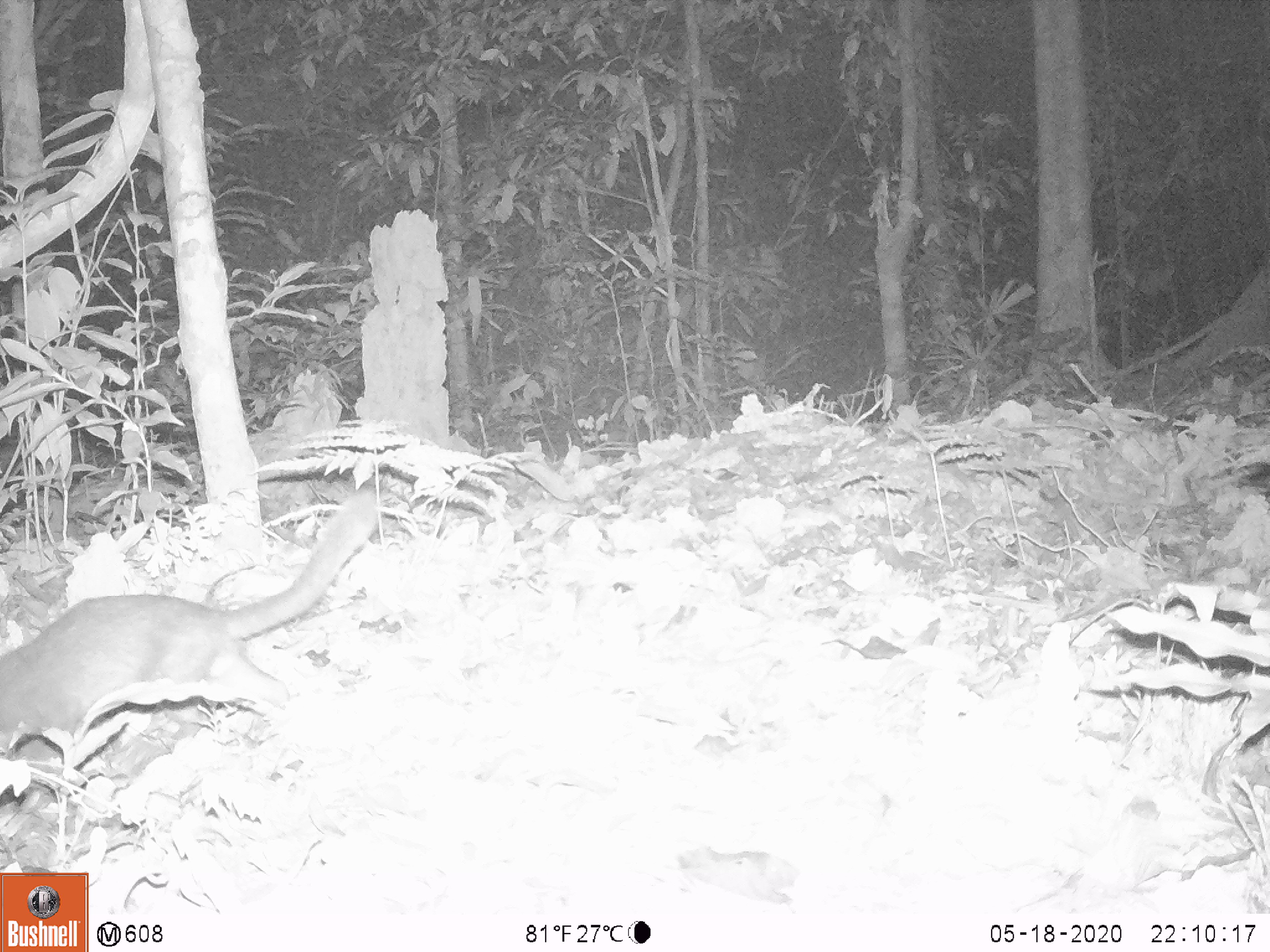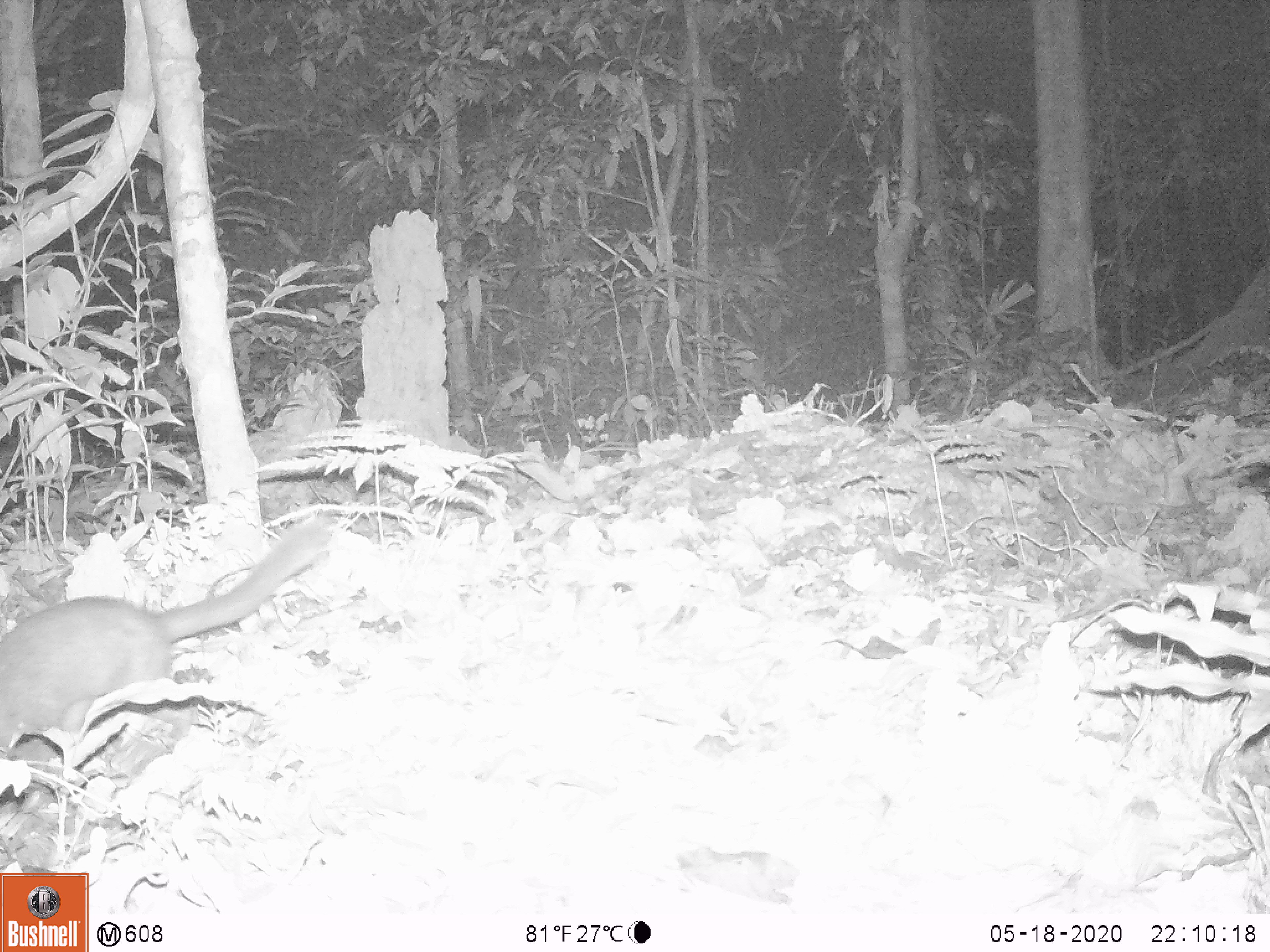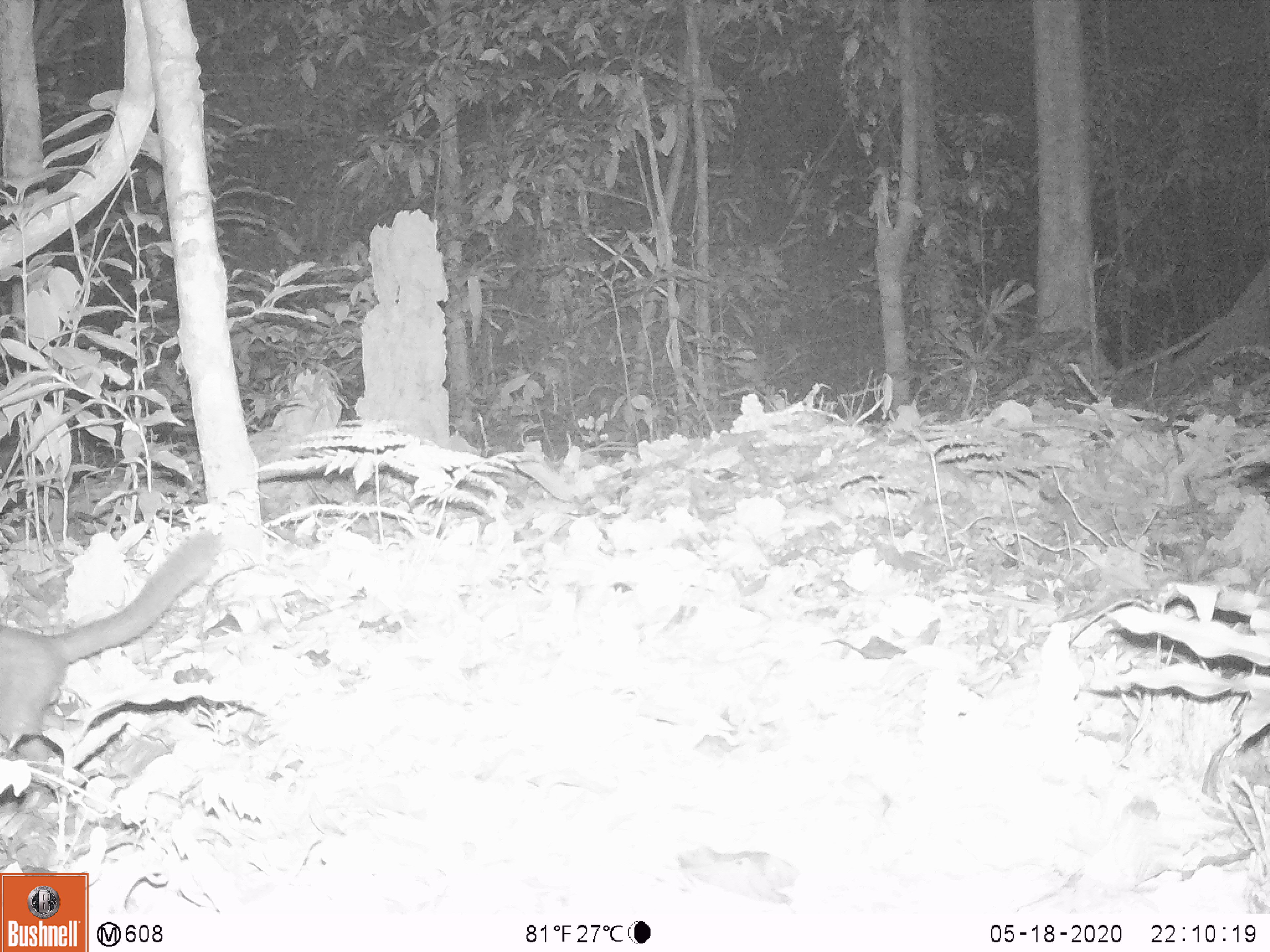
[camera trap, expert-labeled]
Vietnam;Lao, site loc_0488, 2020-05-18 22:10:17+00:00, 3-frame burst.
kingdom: Animalia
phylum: Chordata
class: Mammalia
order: Carnivora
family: Mustelidae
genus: Melogale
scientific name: Melogale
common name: ferret badger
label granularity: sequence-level